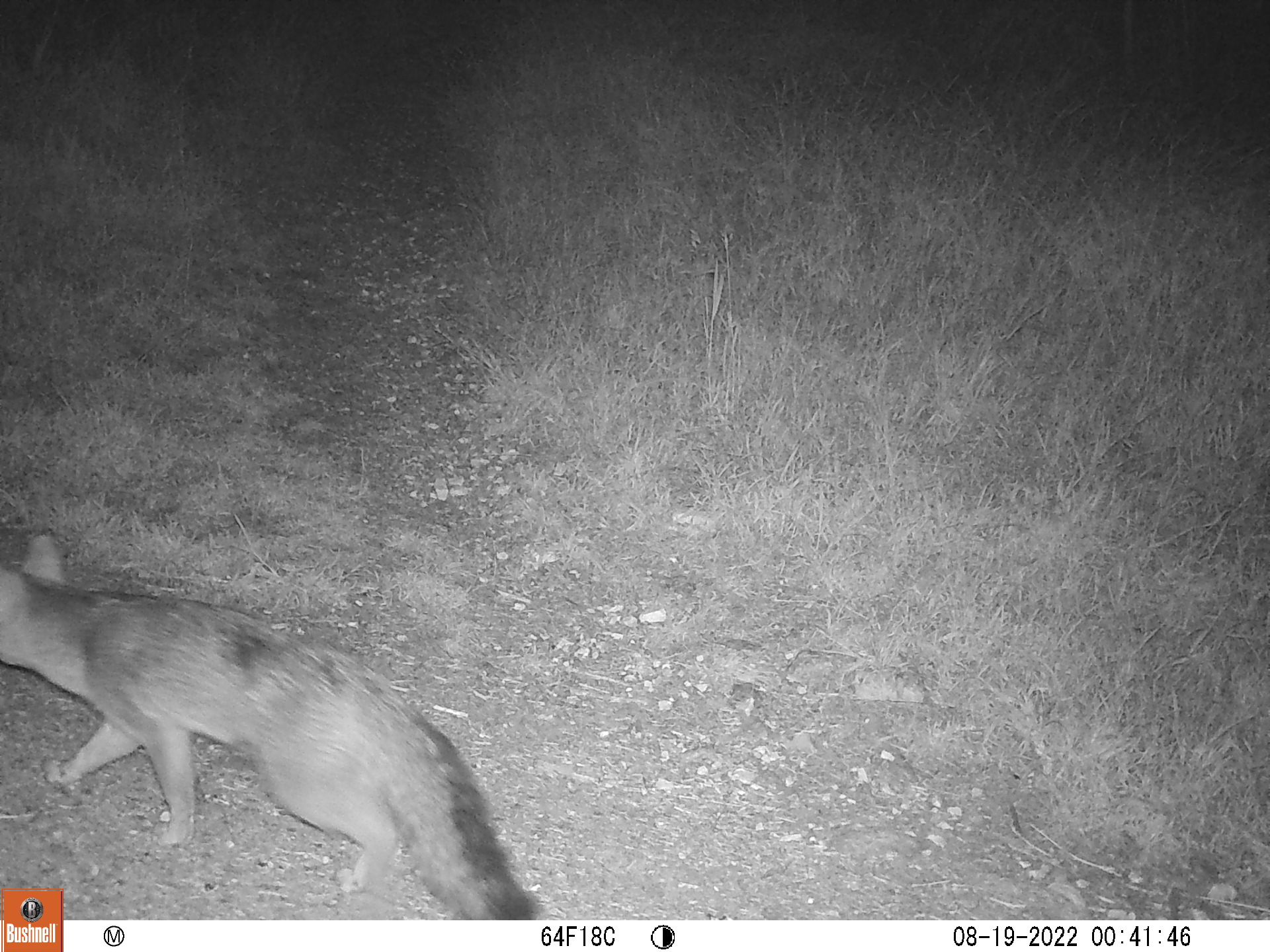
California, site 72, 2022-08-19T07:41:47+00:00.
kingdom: Animalia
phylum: Chordata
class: Mammalia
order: Carnivora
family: Canidae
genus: Urocyon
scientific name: Urocyon cinereoargenteus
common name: gray fox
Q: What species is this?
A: Gray fox (Urocyon cinereoargenteus).